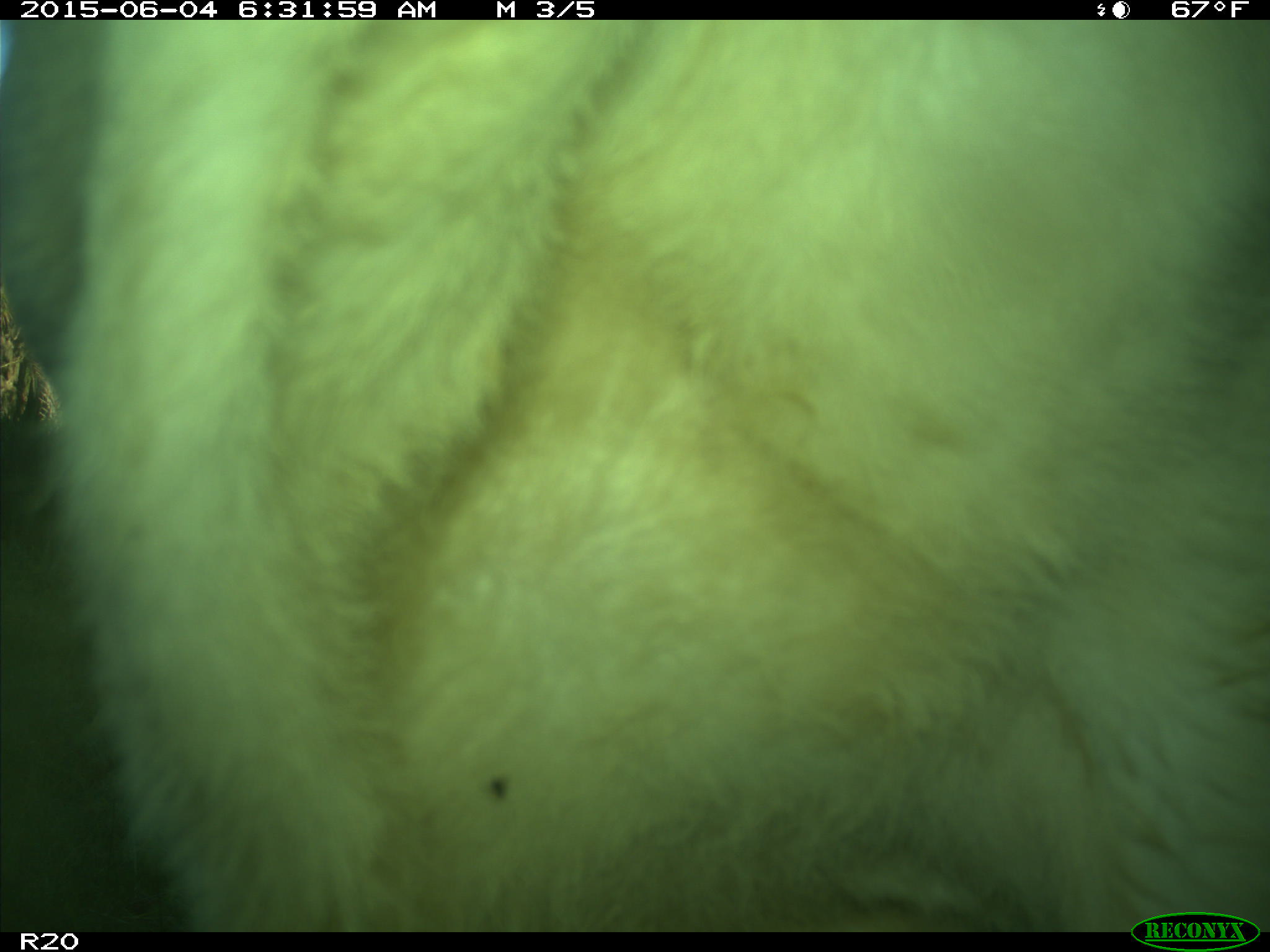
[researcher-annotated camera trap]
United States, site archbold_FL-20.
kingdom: Animalia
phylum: Chordata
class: Mammalia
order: Artiodactyla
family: Bovidae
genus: Bos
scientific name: Bos taurus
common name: domestic cow